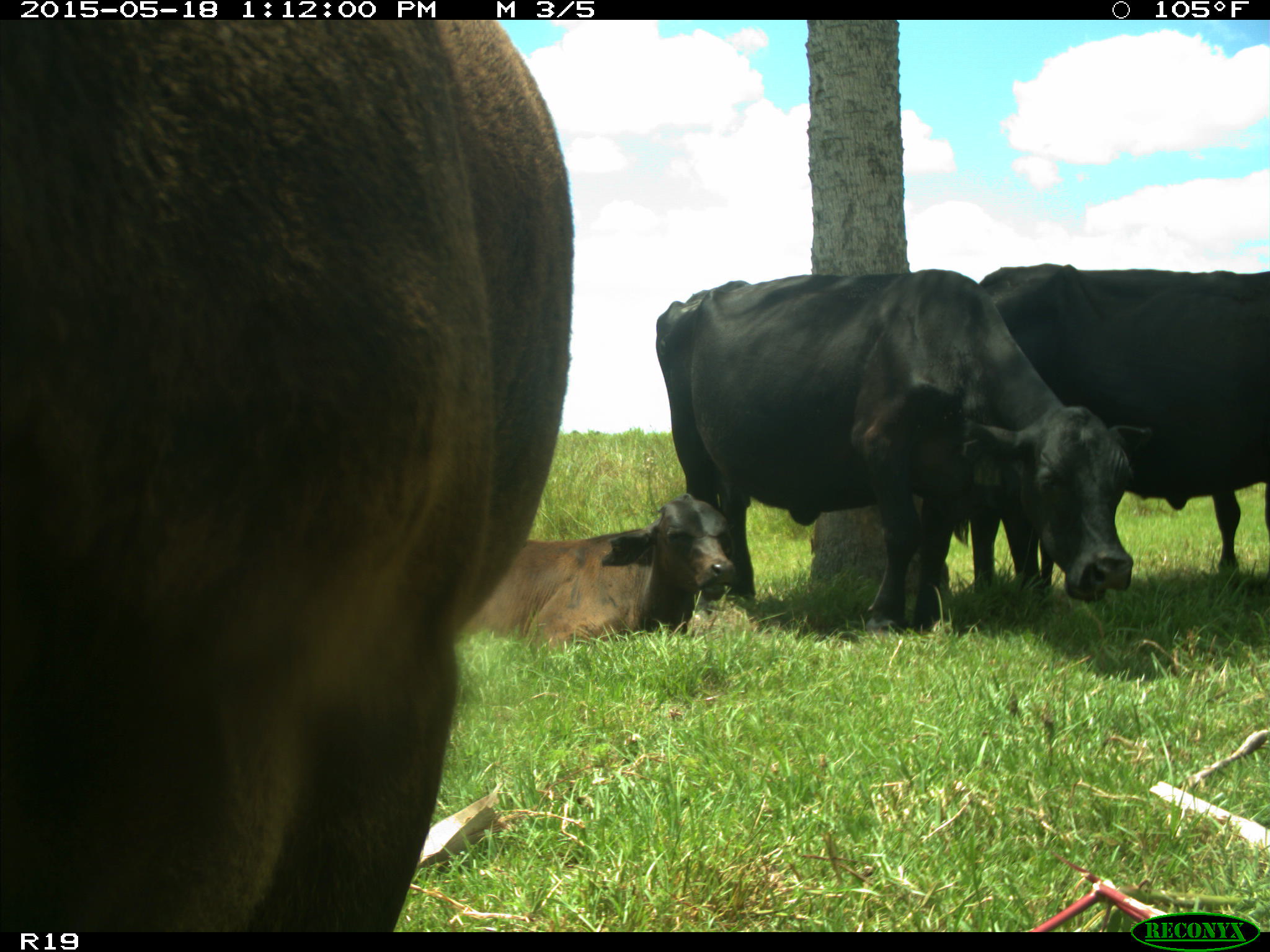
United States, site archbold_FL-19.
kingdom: Animalia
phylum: Chordata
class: Mammalia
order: Artiodactyla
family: Bovidae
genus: Bos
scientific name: Bos taurus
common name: domestic cow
Bos taurus (domestic cow).